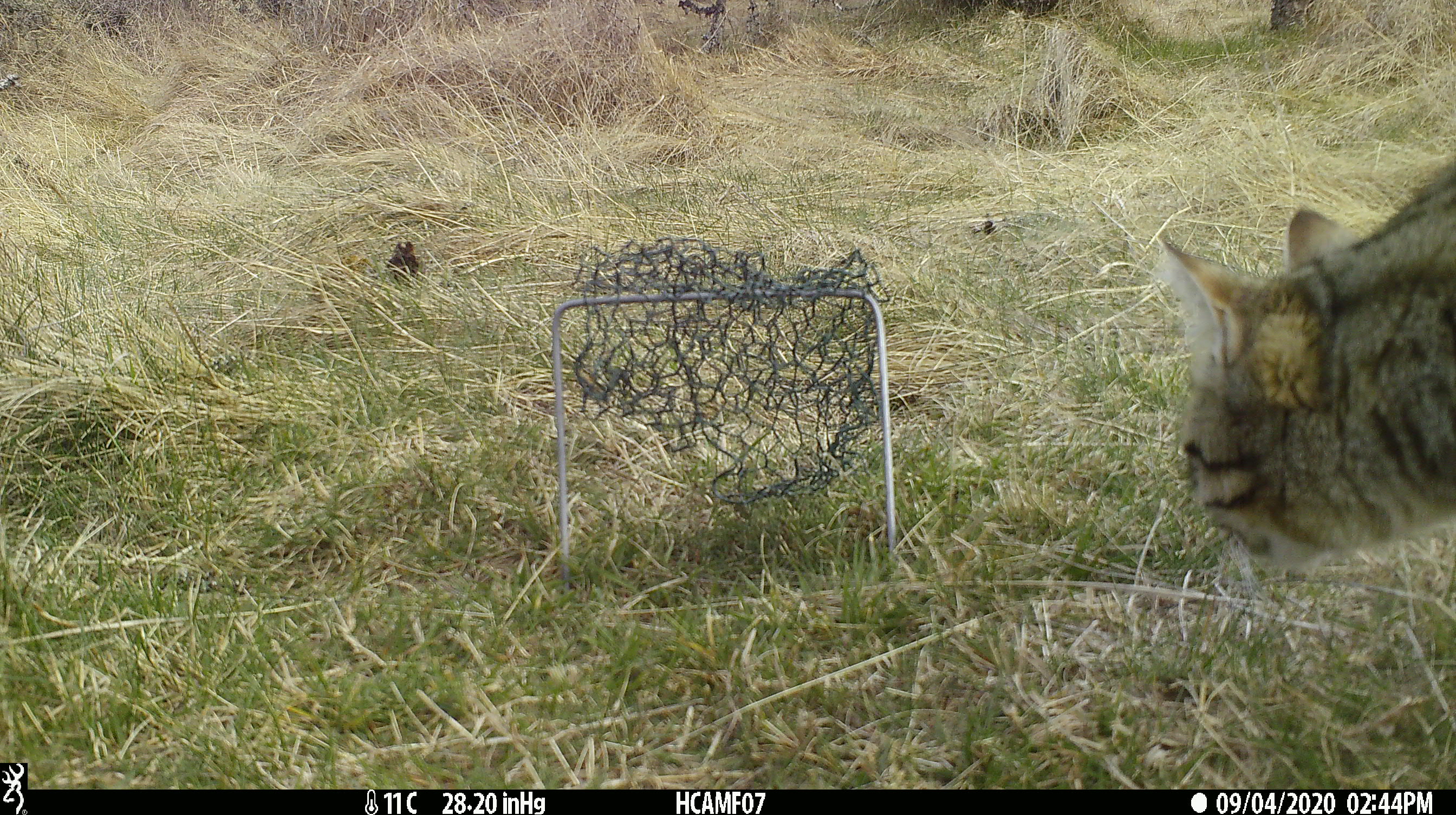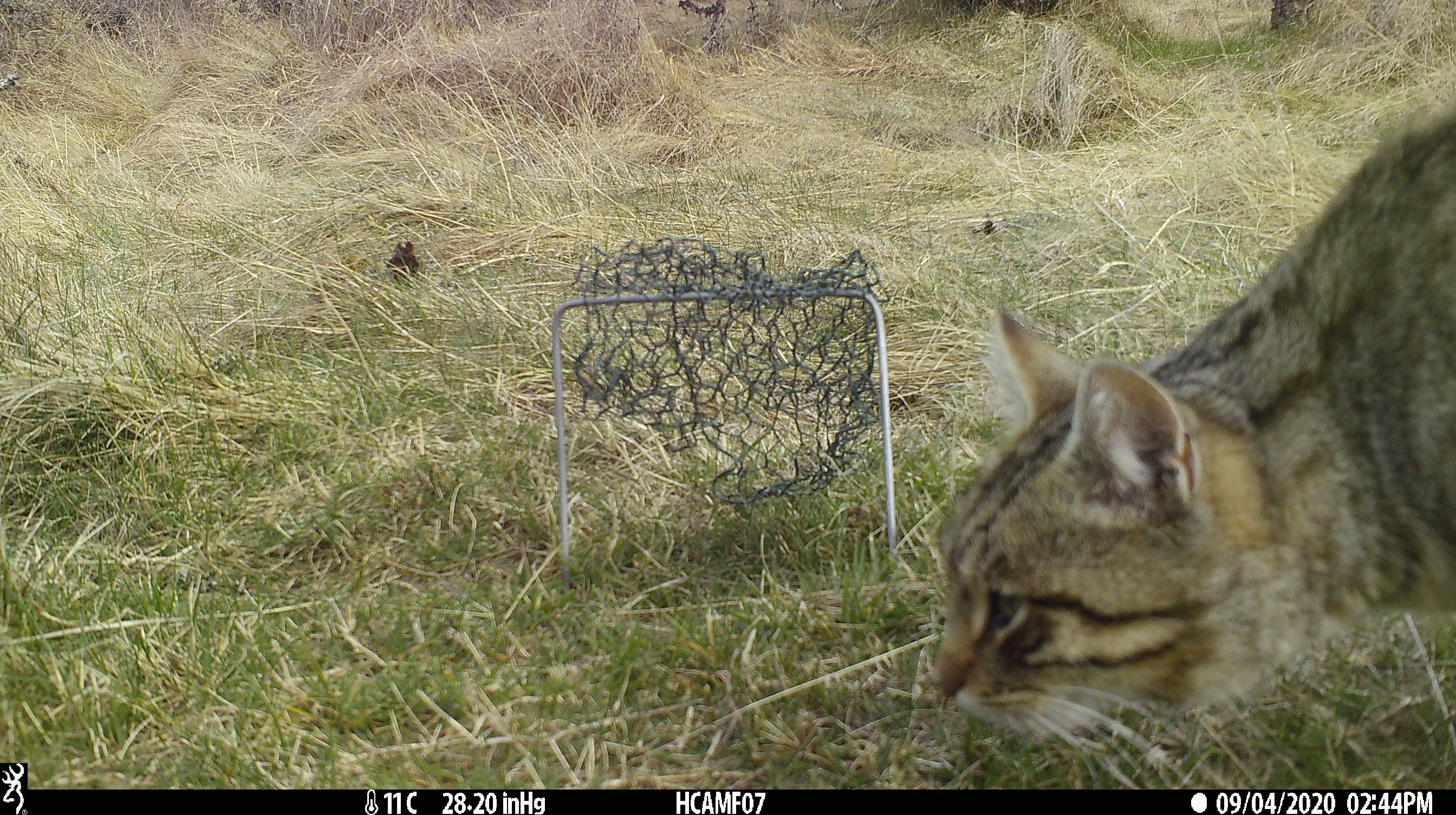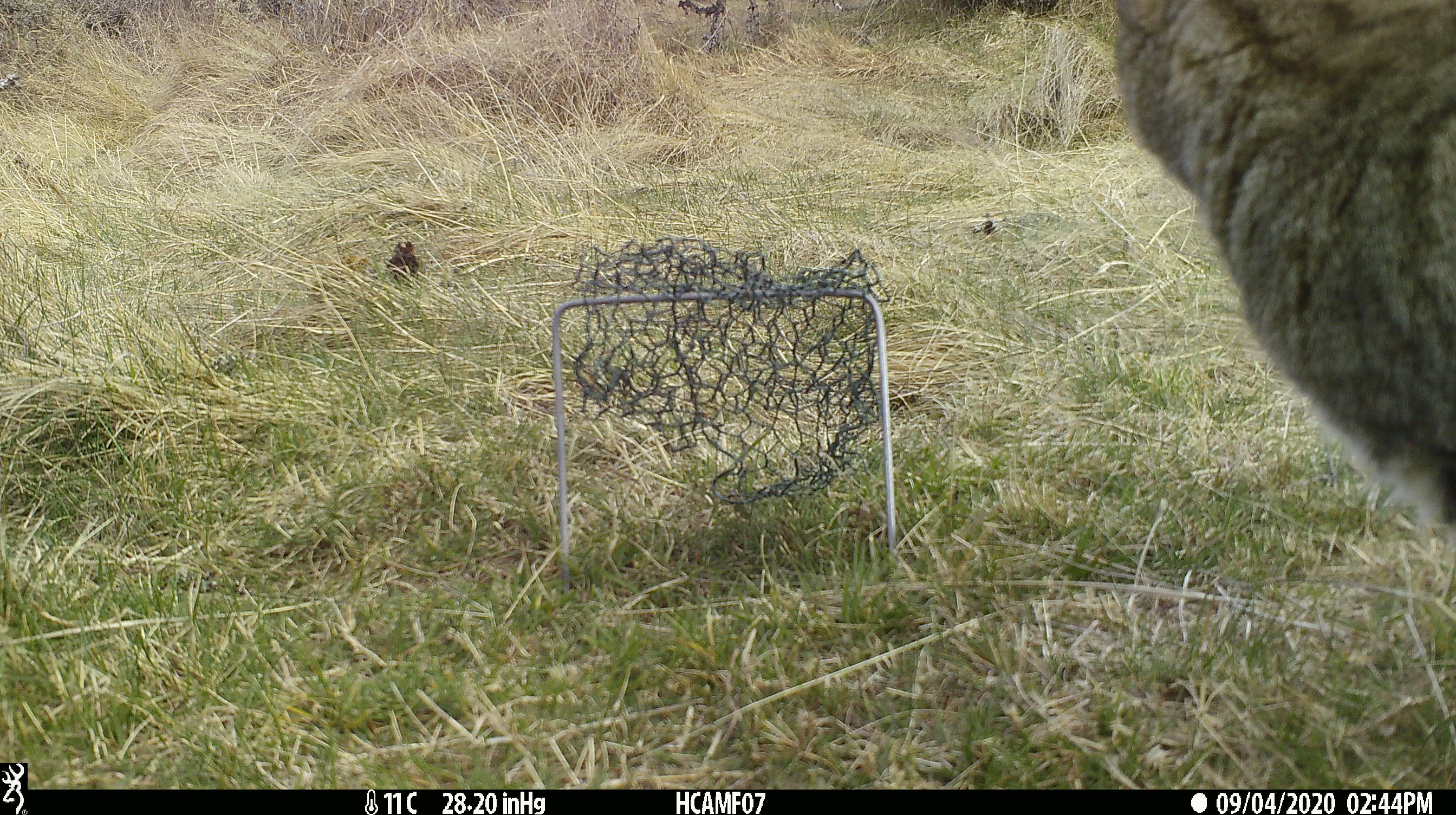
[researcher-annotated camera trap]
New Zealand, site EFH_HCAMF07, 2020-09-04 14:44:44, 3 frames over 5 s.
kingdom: Animalia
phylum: Chordata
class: Mammalia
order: Carnivora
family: Felidae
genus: Felis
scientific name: Felis catus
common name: domestic cat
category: cat